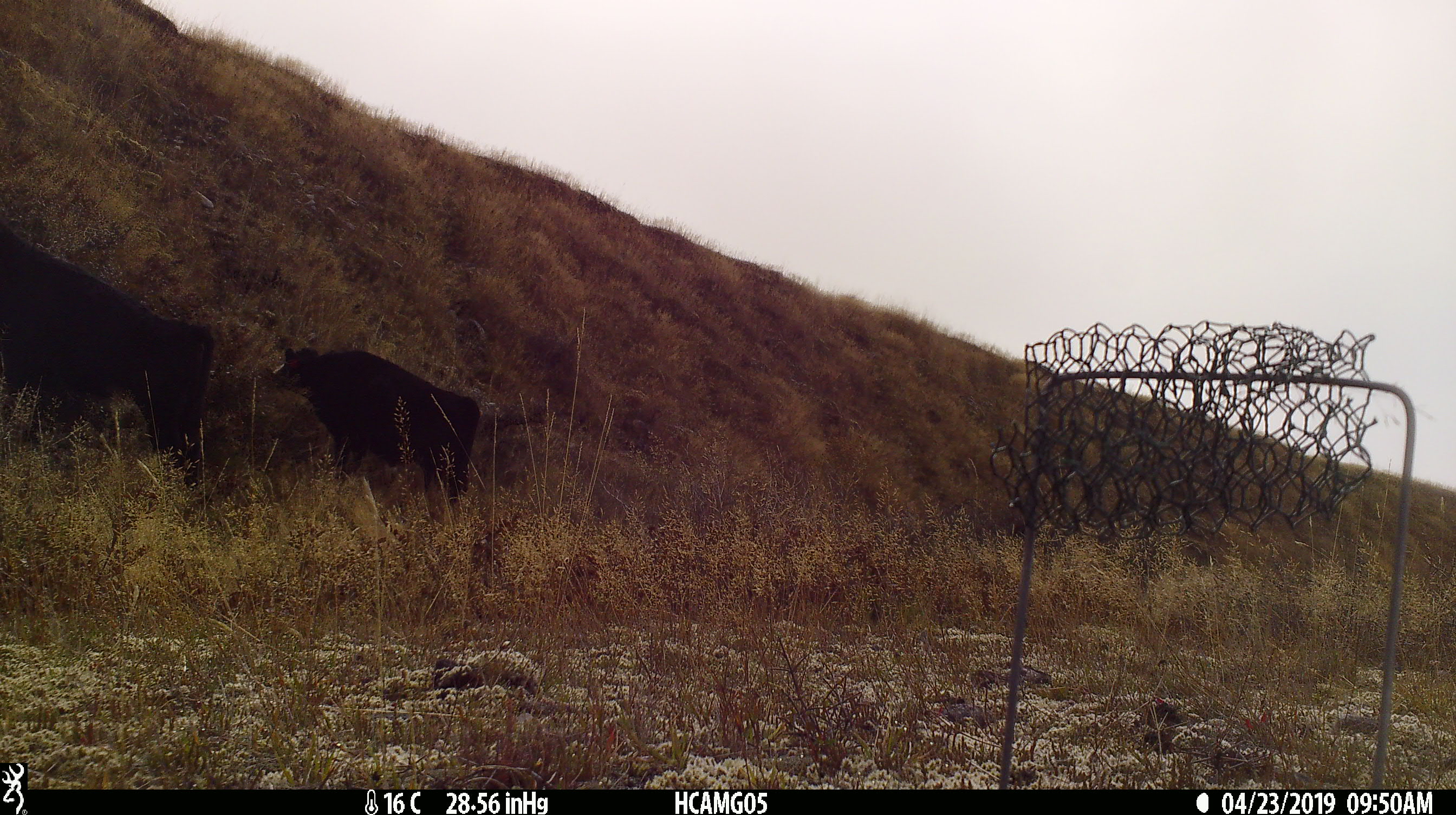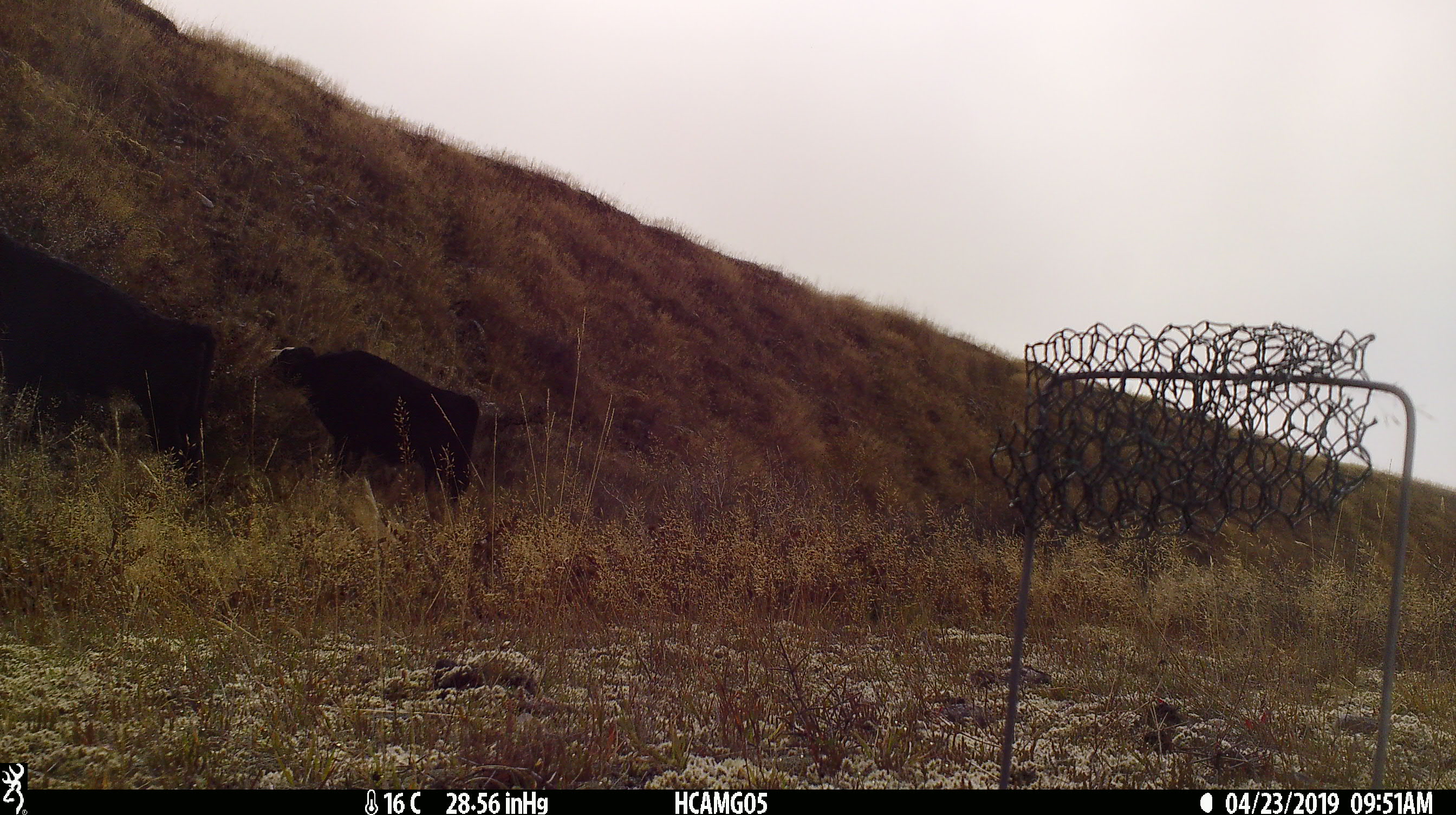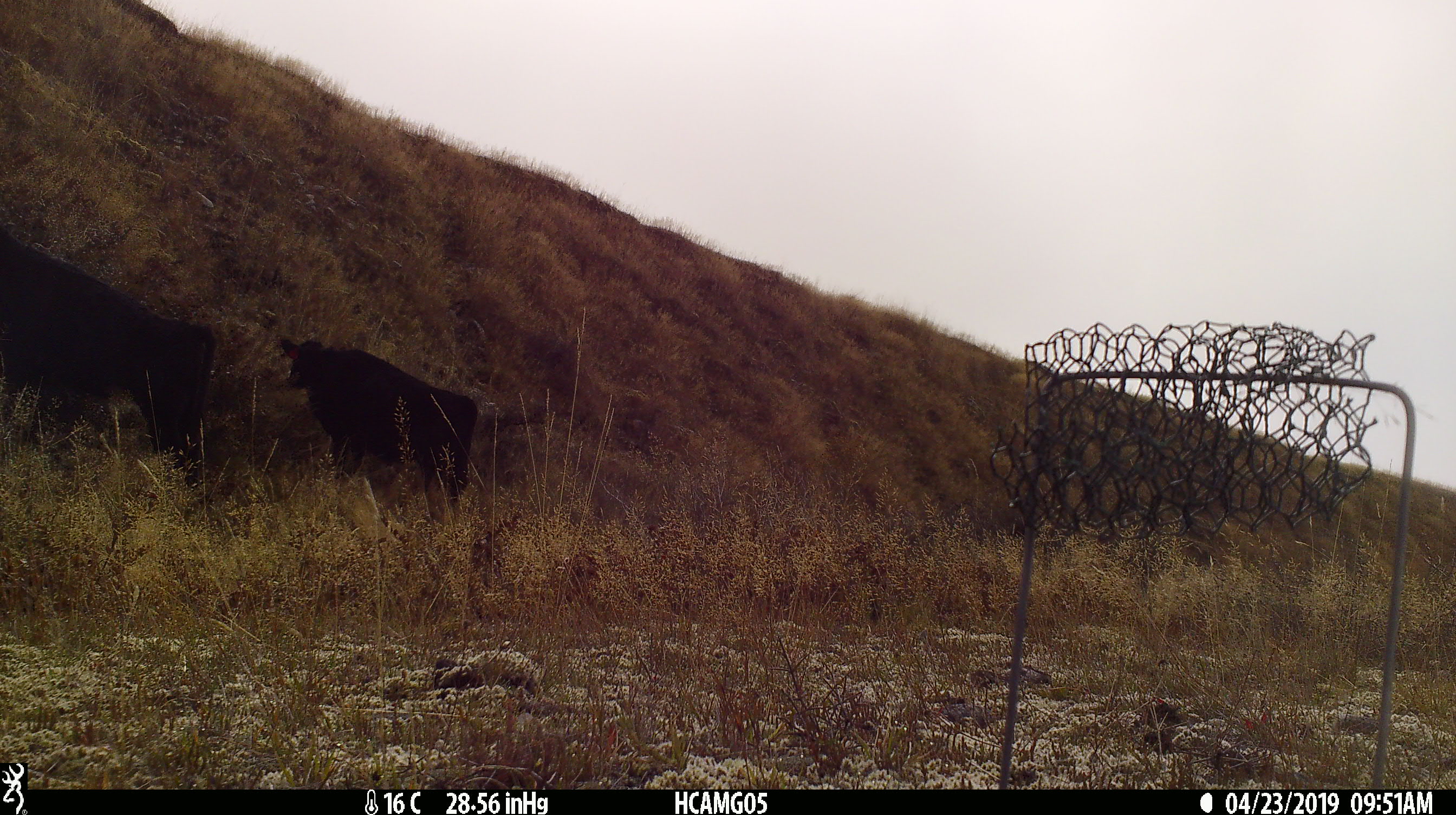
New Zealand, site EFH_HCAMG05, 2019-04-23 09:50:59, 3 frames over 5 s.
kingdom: Animalia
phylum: Chordata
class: Mammalia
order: Artiodactyla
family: Bovidae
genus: Bos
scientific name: Bos taurus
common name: domestic cow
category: cow